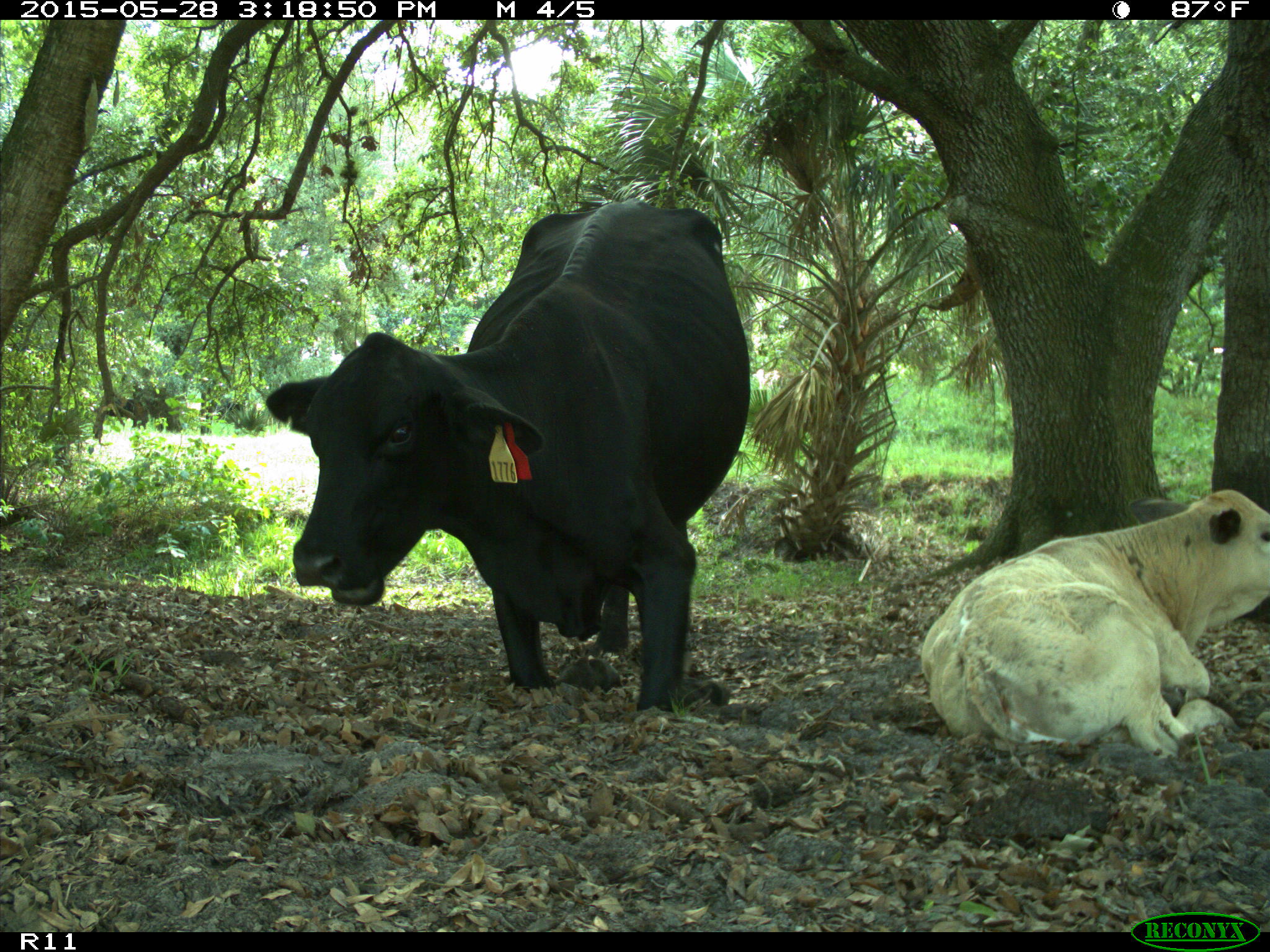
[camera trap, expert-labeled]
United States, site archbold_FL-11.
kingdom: Animalia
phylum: Chordata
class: Mammalia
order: Artiodactyla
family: Bovidae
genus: Bos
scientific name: Bos taurus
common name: domestic cow